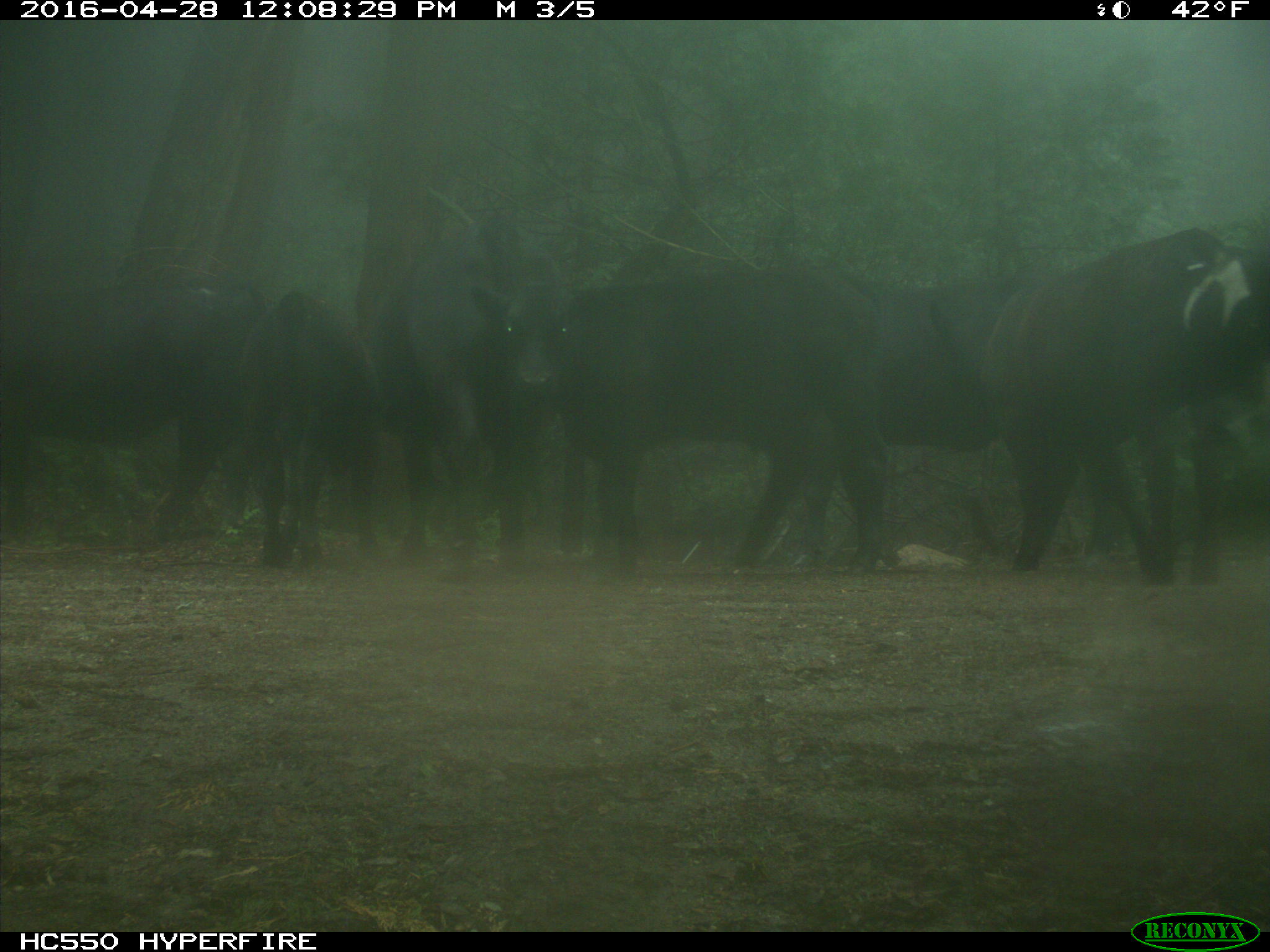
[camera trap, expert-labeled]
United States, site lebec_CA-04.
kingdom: Animalia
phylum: Chordata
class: Mammalia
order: Artiodactyla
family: Bovidae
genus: Bos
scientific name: Bos taurus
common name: domestic cow